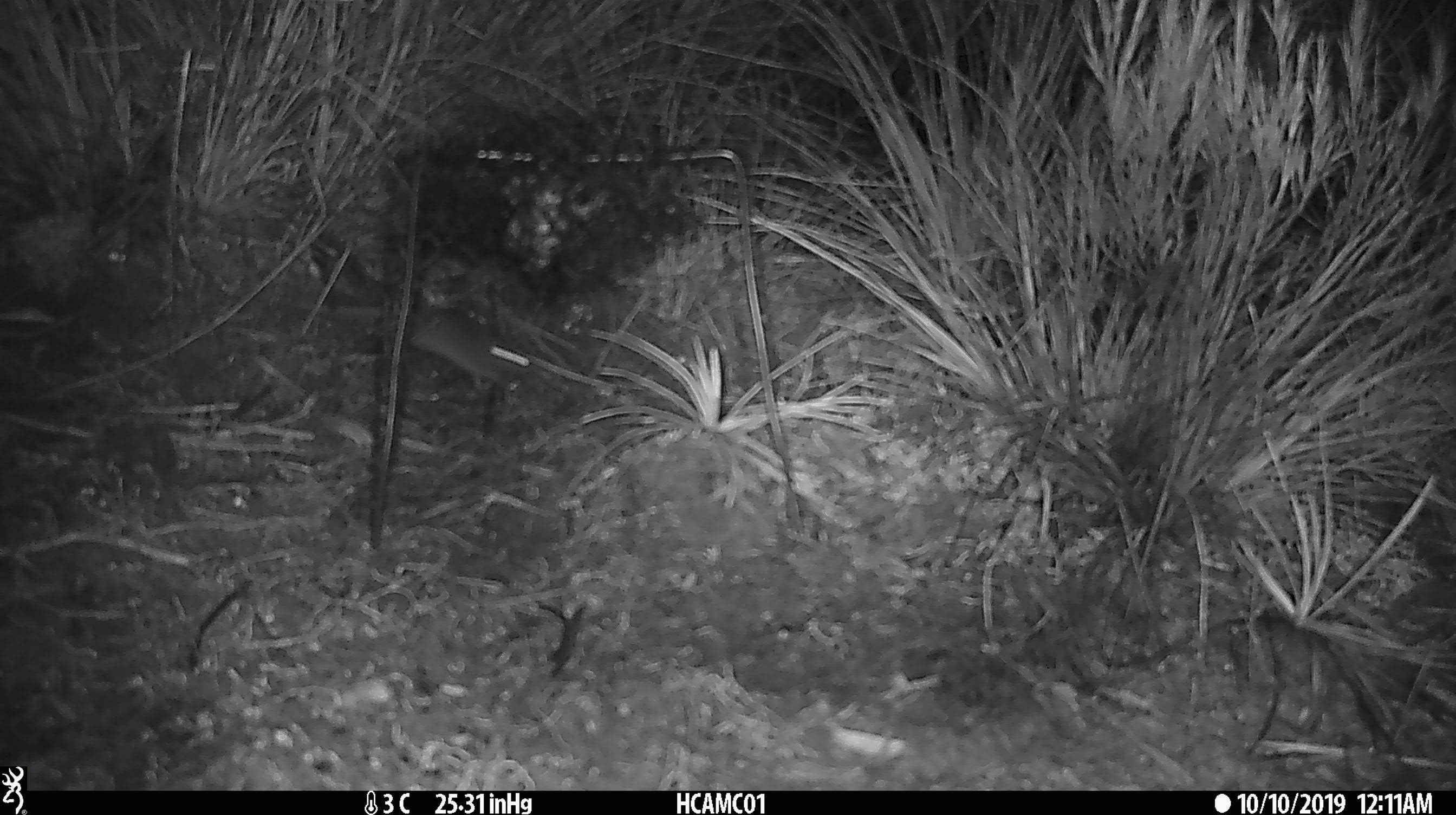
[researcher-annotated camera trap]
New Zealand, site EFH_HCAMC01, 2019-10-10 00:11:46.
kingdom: Animalia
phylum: Chordata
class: Mammalia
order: Rodentia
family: Muridae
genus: Mus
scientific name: Mus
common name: mouse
Mouse (Mus).